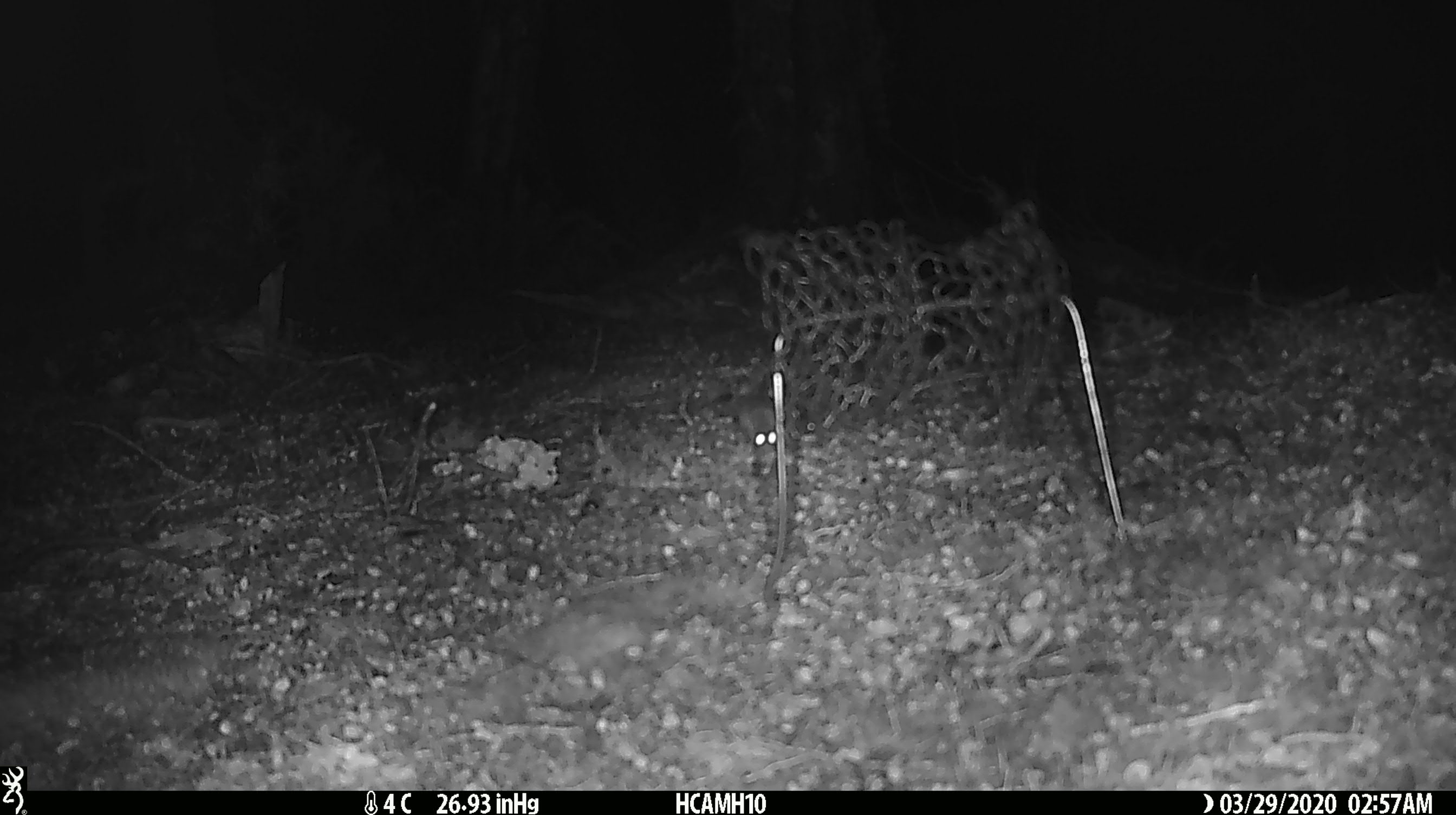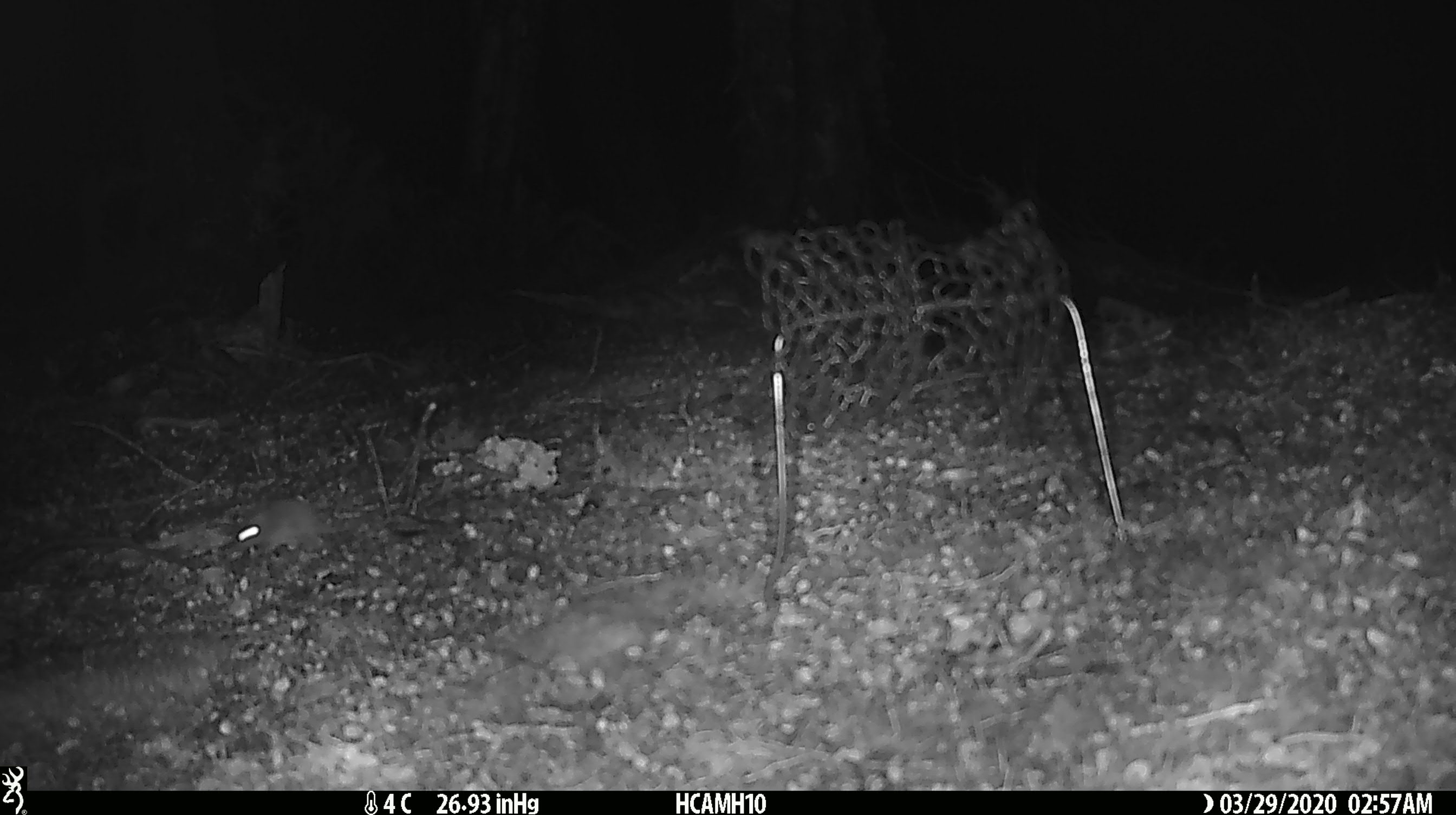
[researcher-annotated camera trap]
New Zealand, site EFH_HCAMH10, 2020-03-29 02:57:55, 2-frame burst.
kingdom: Animalia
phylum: Chordata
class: Mammalia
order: Rodentia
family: Muridae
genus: Mus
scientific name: Mus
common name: mouse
Mouse (Mus).